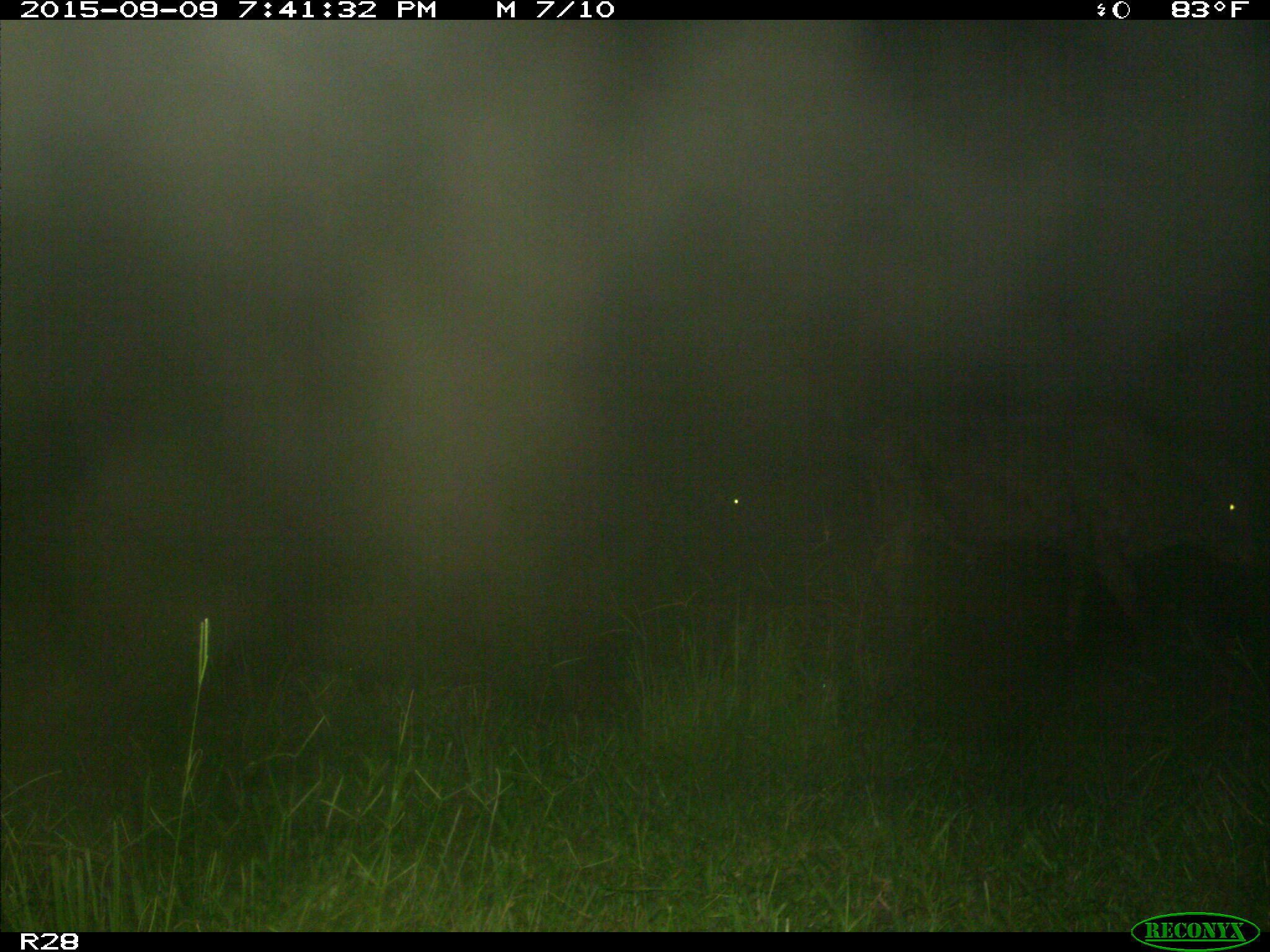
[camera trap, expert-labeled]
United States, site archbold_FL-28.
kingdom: Animalia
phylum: Chordata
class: Mammalia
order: Artiodactyla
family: Bovidae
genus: Bos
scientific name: Bos taurus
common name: domestic cow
Bos taurus (domestic cow).